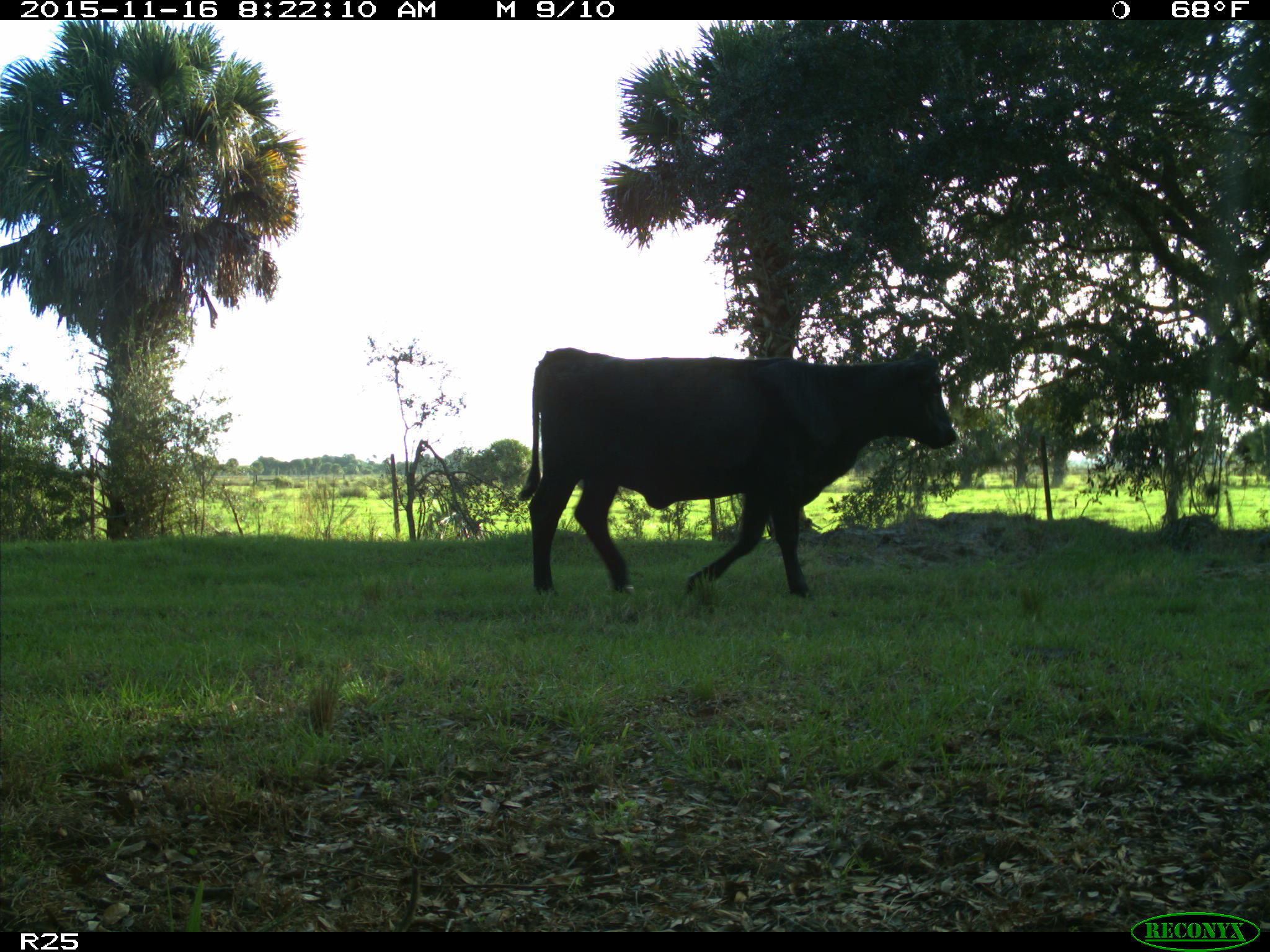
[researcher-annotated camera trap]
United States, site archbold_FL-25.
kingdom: Animalia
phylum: Chordata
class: Mammalia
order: Artiodactyla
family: Bovidae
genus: Bos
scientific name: Bos taurus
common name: domestic cow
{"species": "Bos taurus (domestic cow)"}